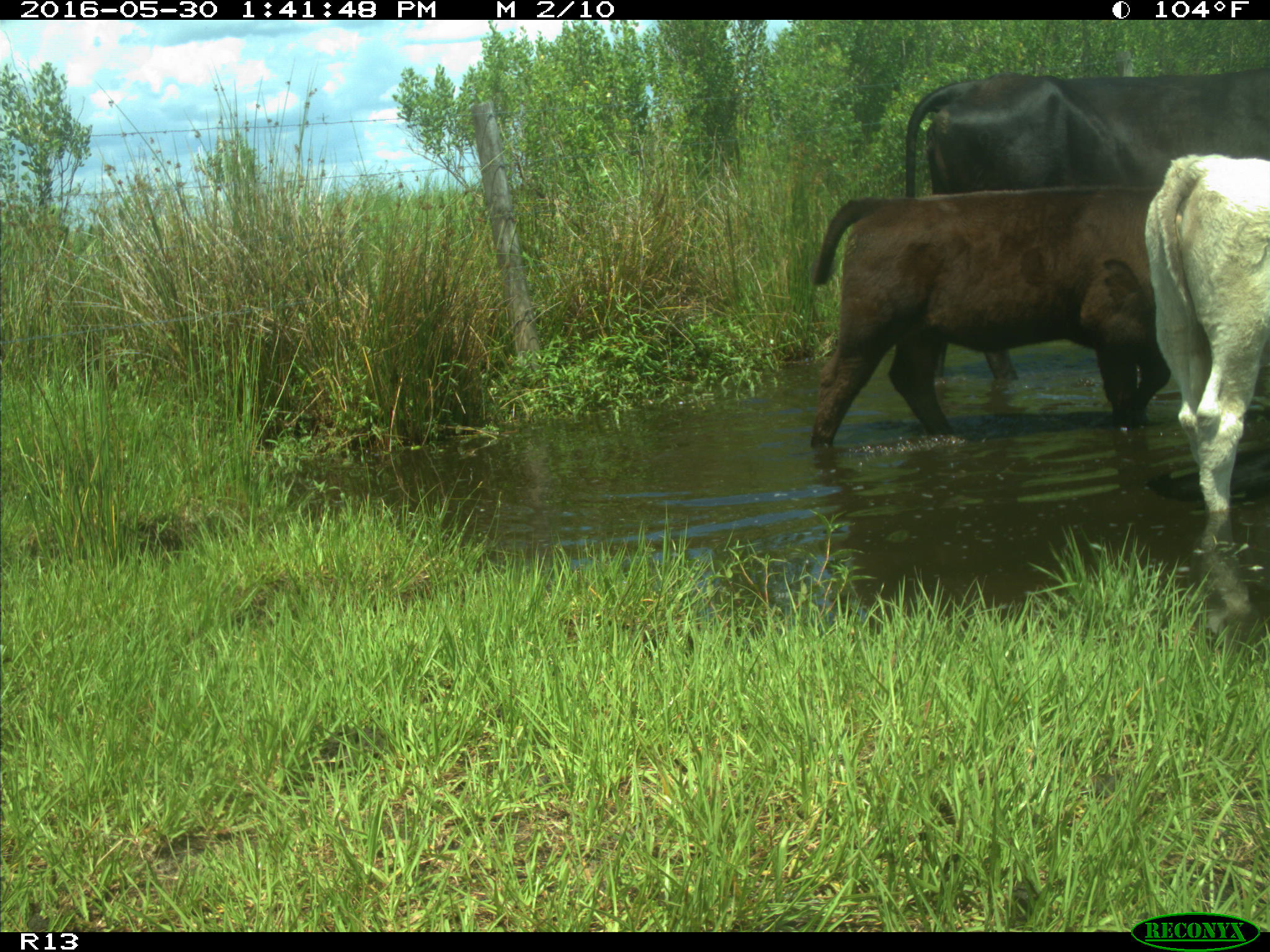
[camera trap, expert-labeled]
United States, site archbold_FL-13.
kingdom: Animalia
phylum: Chordata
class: Mammalia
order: Artiodactyla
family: Bovidae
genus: Bos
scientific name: Bos taurus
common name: domestic cow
Bos taurus (domestic cow).